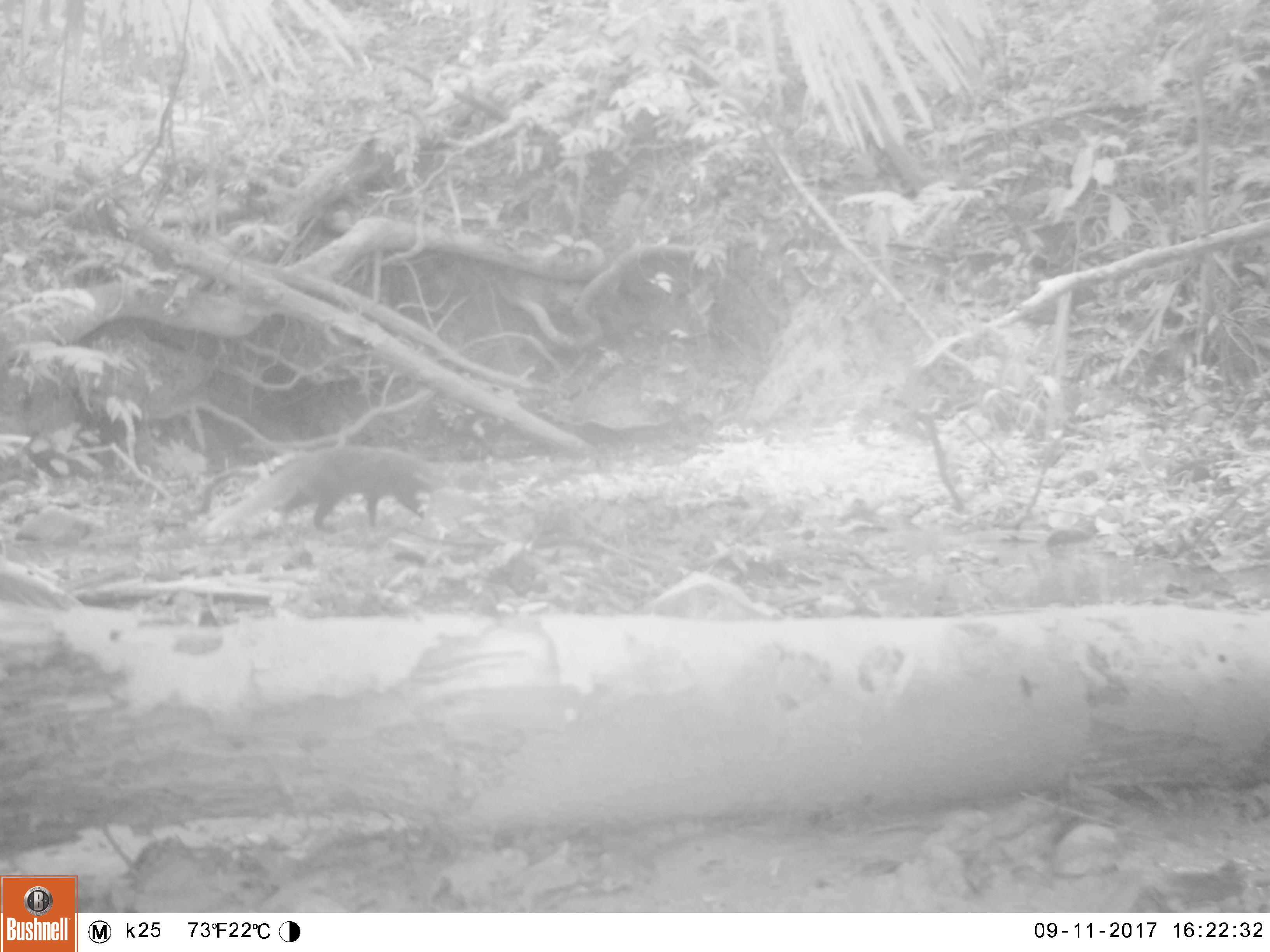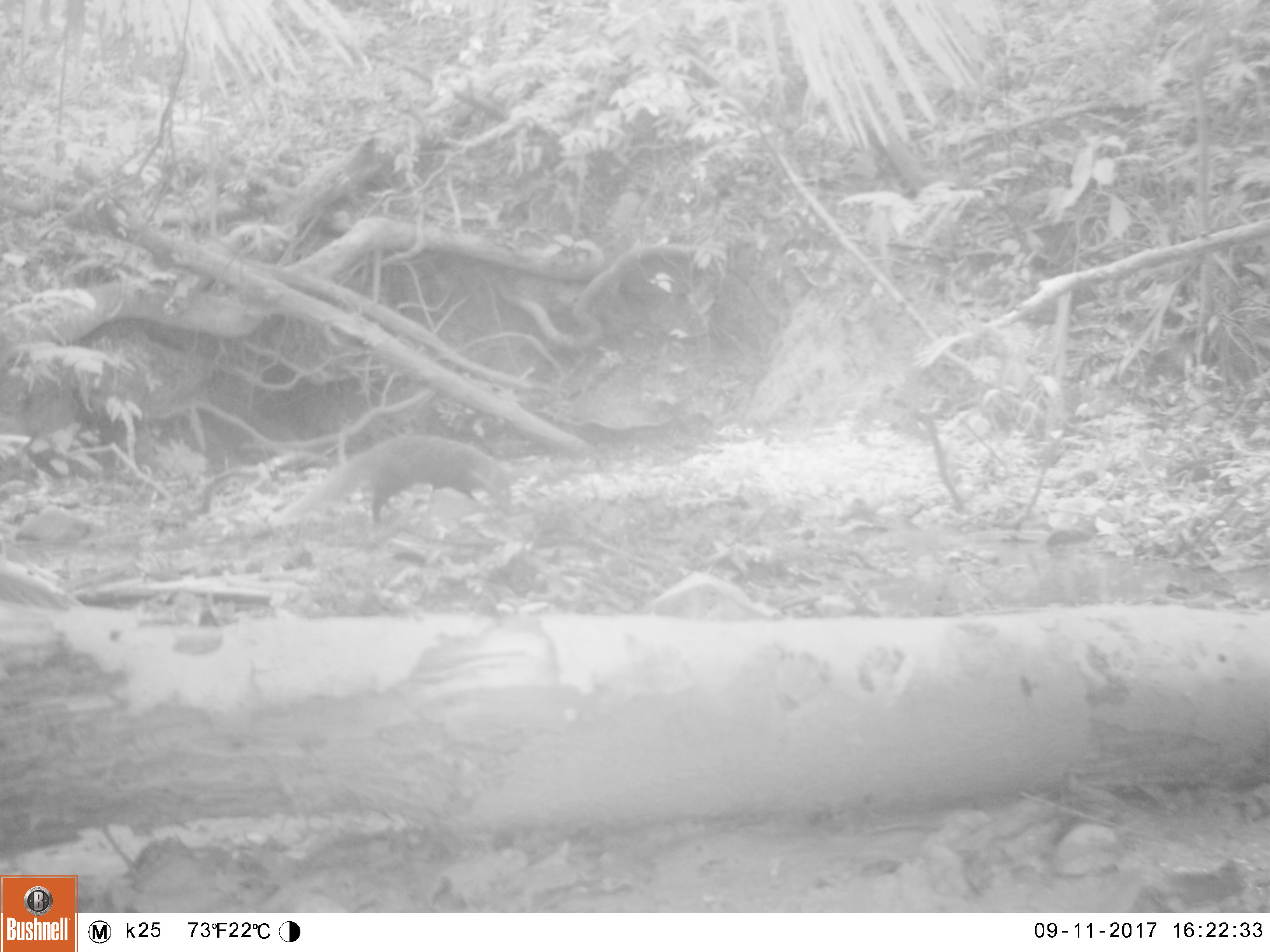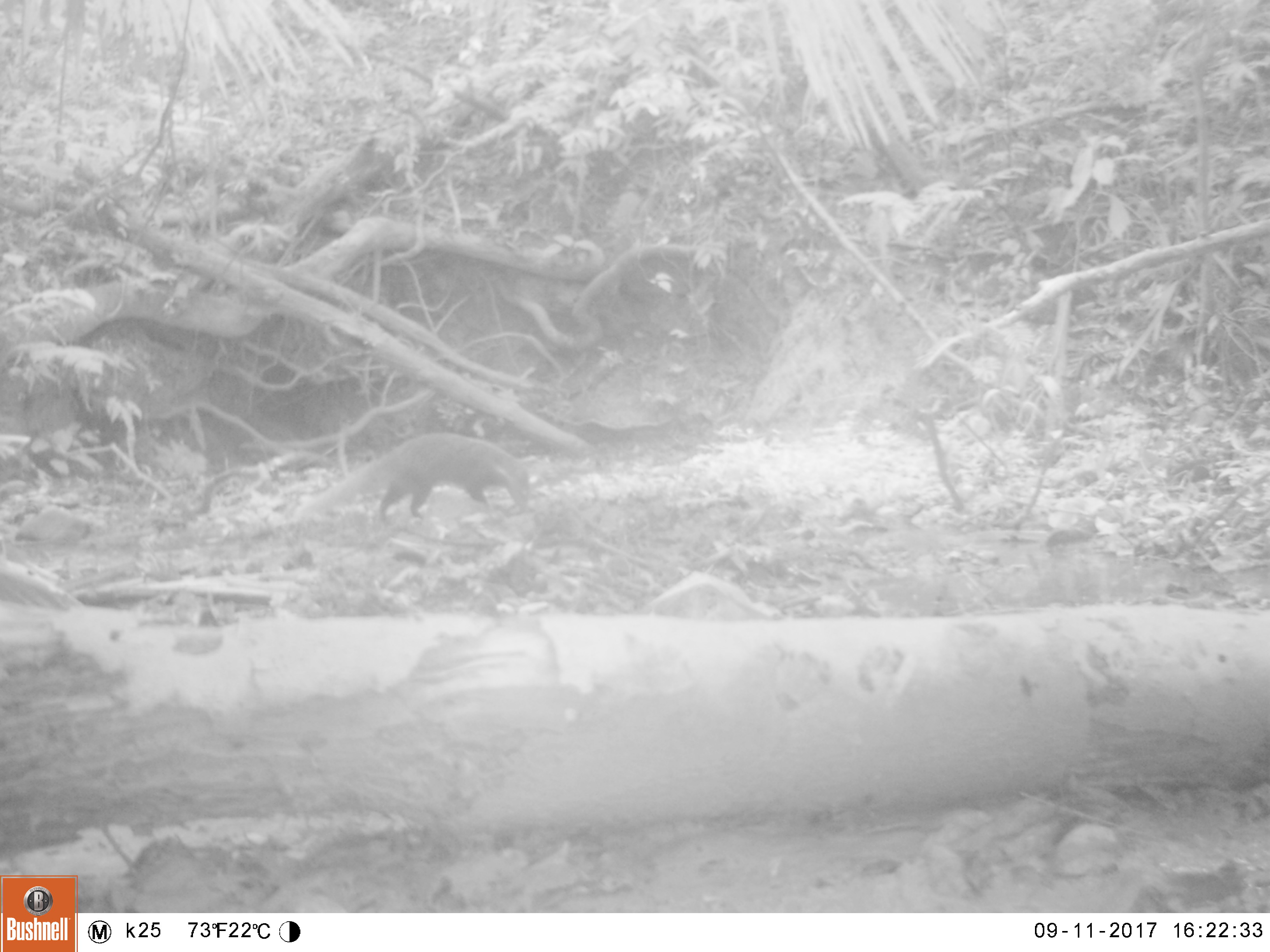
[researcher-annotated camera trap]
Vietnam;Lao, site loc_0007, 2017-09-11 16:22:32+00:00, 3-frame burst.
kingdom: Animalia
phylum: Chordata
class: Mammalia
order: Carnivora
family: Herpestidae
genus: Urva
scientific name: Urva urva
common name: crab-eating mongoose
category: crab eating mongoose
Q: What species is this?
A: Crab eating mongoose (crab-eating mongoose) (Urva urva).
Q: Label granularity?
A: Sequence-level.